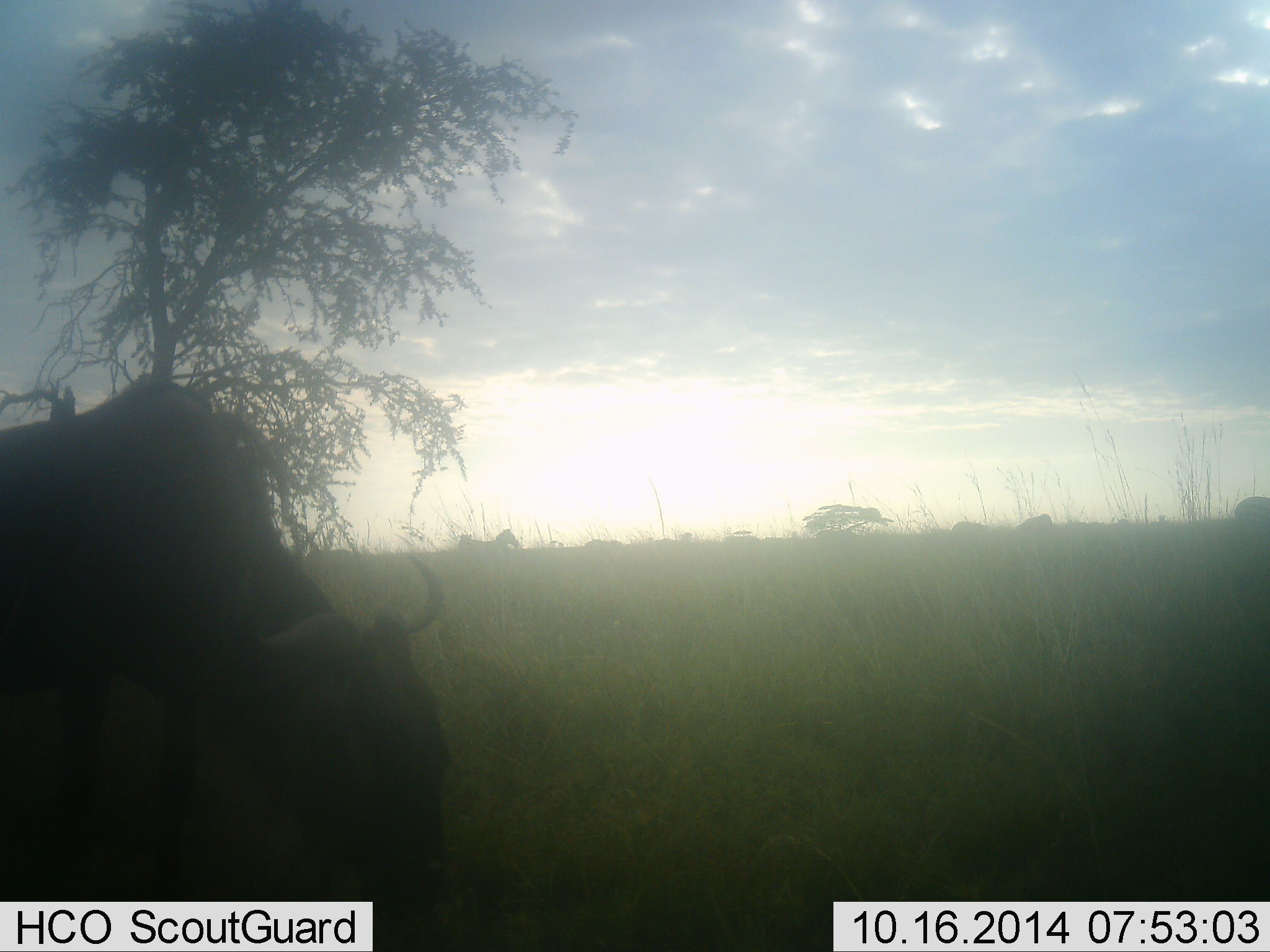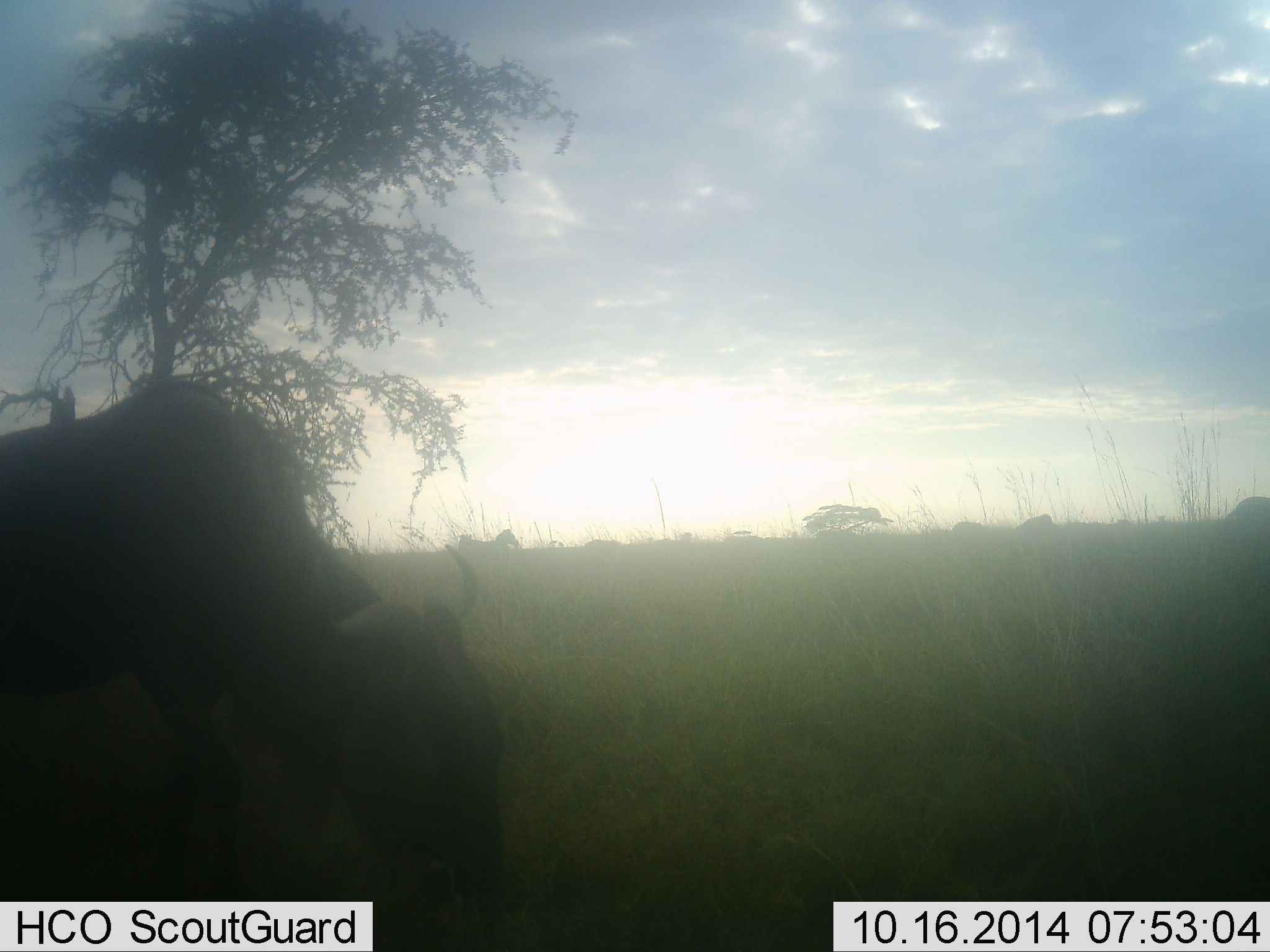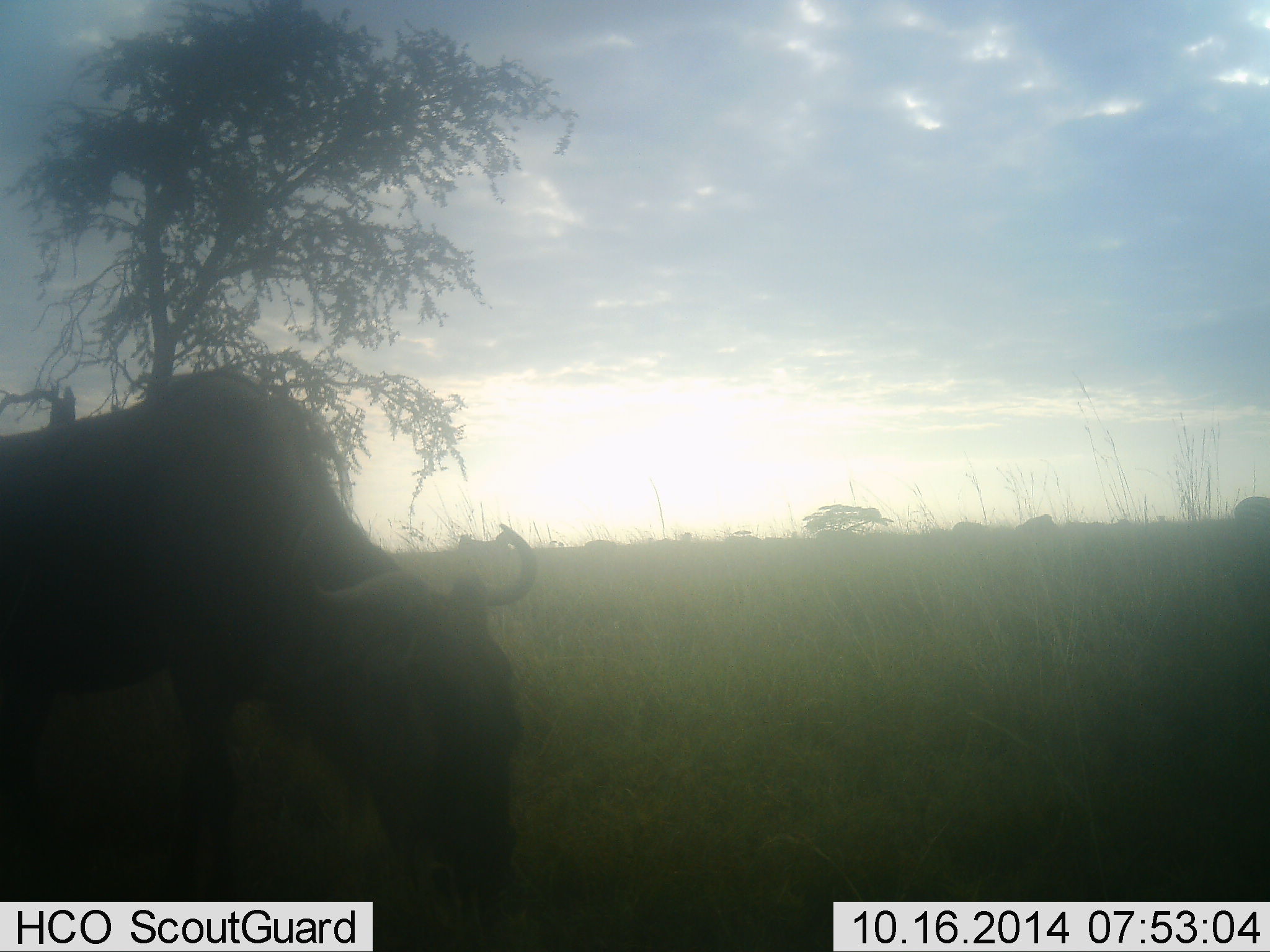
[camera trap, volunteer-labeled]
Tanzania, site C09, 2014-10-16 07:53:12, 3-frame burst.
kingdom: Animalia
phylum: Chordata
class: Mammalia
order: Artiodactyla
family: Bovidae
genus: Connochaetes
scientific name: Connochaetes taurinus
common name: blue wildebeest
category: wildebeest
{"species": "wildebeest (blue wildebeest) (Connochaetes taurinus)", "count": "1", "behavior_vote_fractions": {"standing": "25%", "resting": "0%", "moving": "50%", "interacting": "8%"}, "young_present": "0%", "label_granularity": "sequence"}